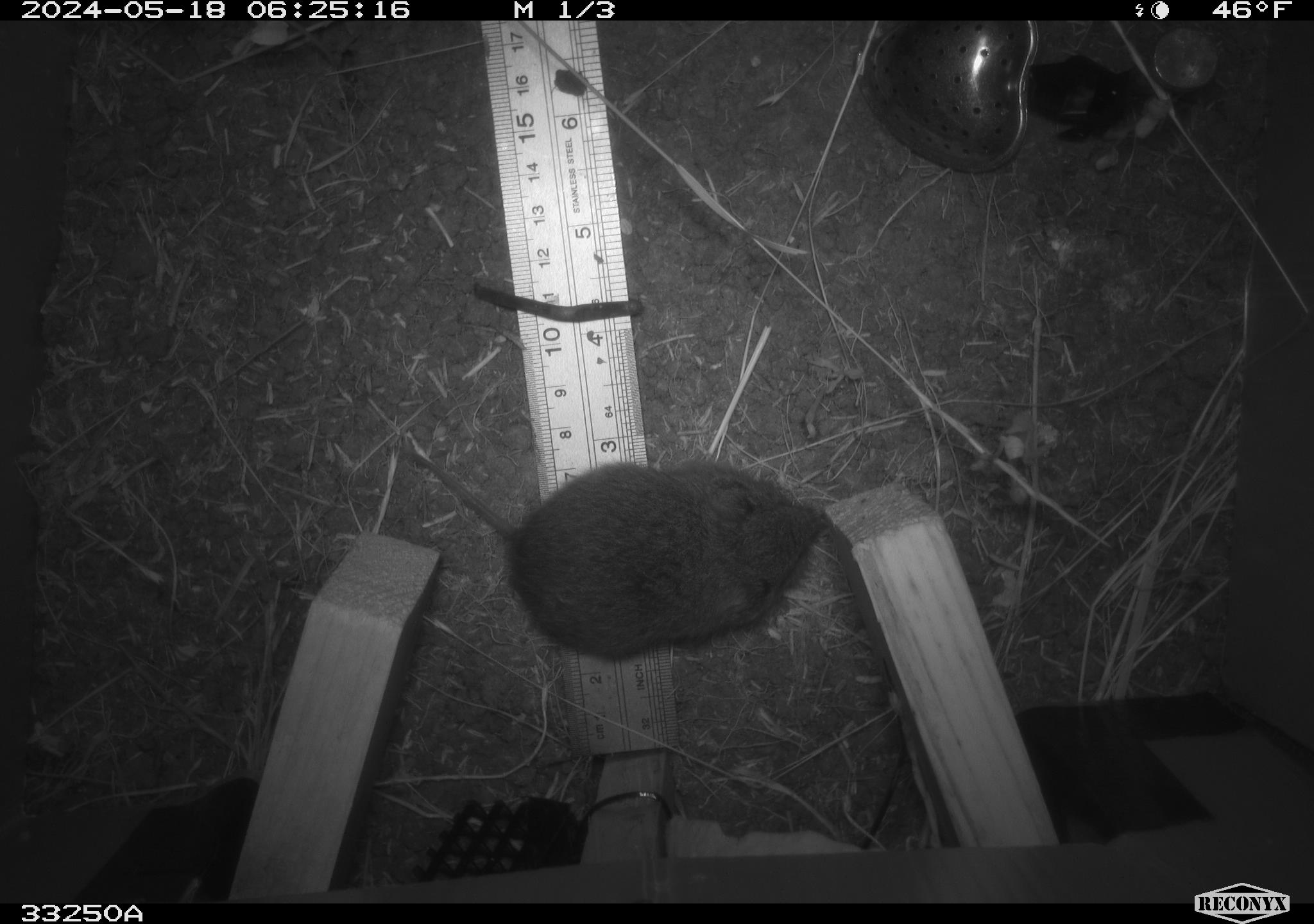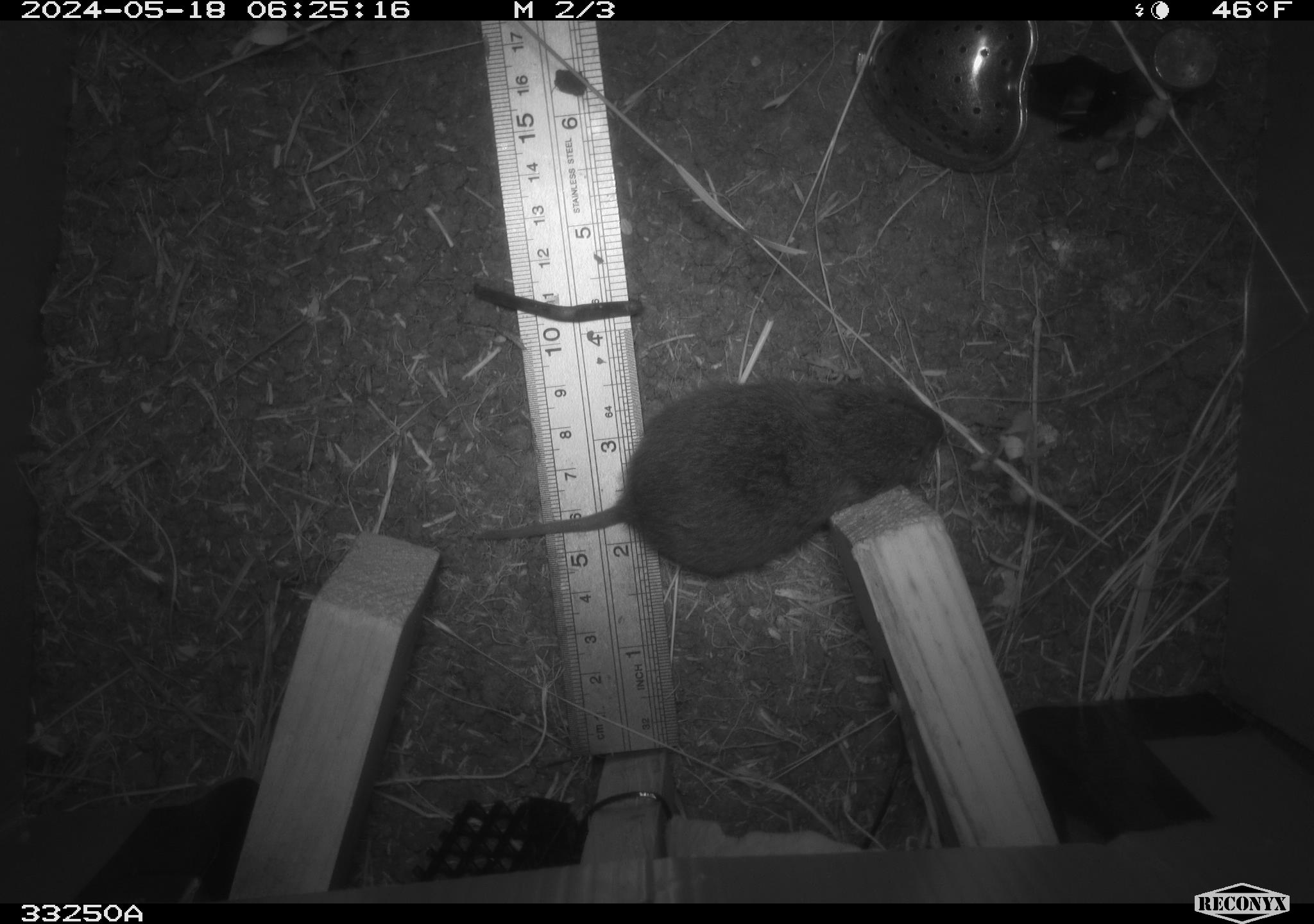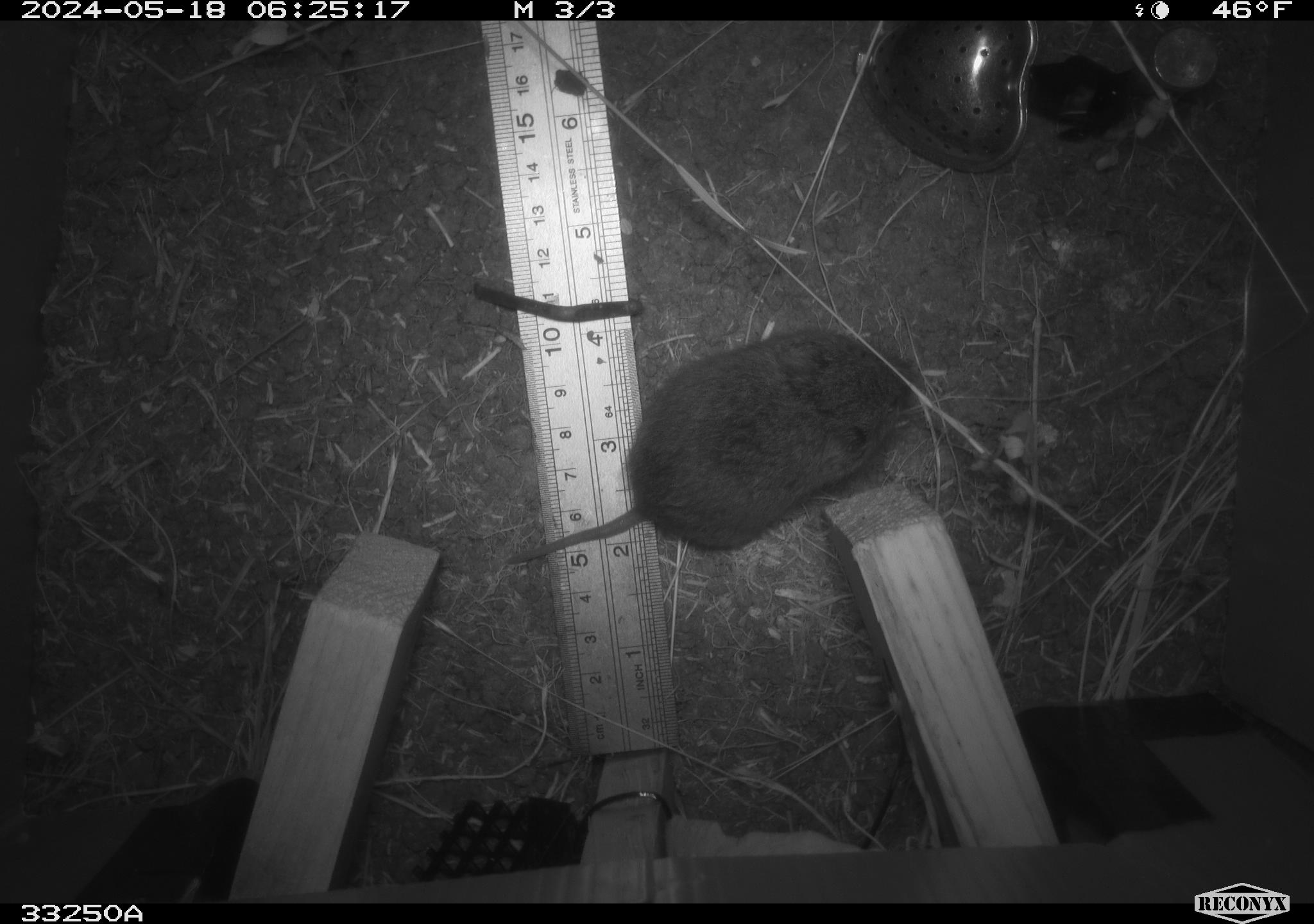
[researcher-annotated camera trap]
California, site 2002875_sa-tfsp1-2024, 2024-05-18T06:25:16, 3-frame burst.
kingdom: Animalia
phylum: Chordata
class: Mammalia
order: Rodentia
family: Cricetidae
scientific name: Arvicolinae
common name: voles, lemmings, and muskrats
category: arvicolinae subfamily